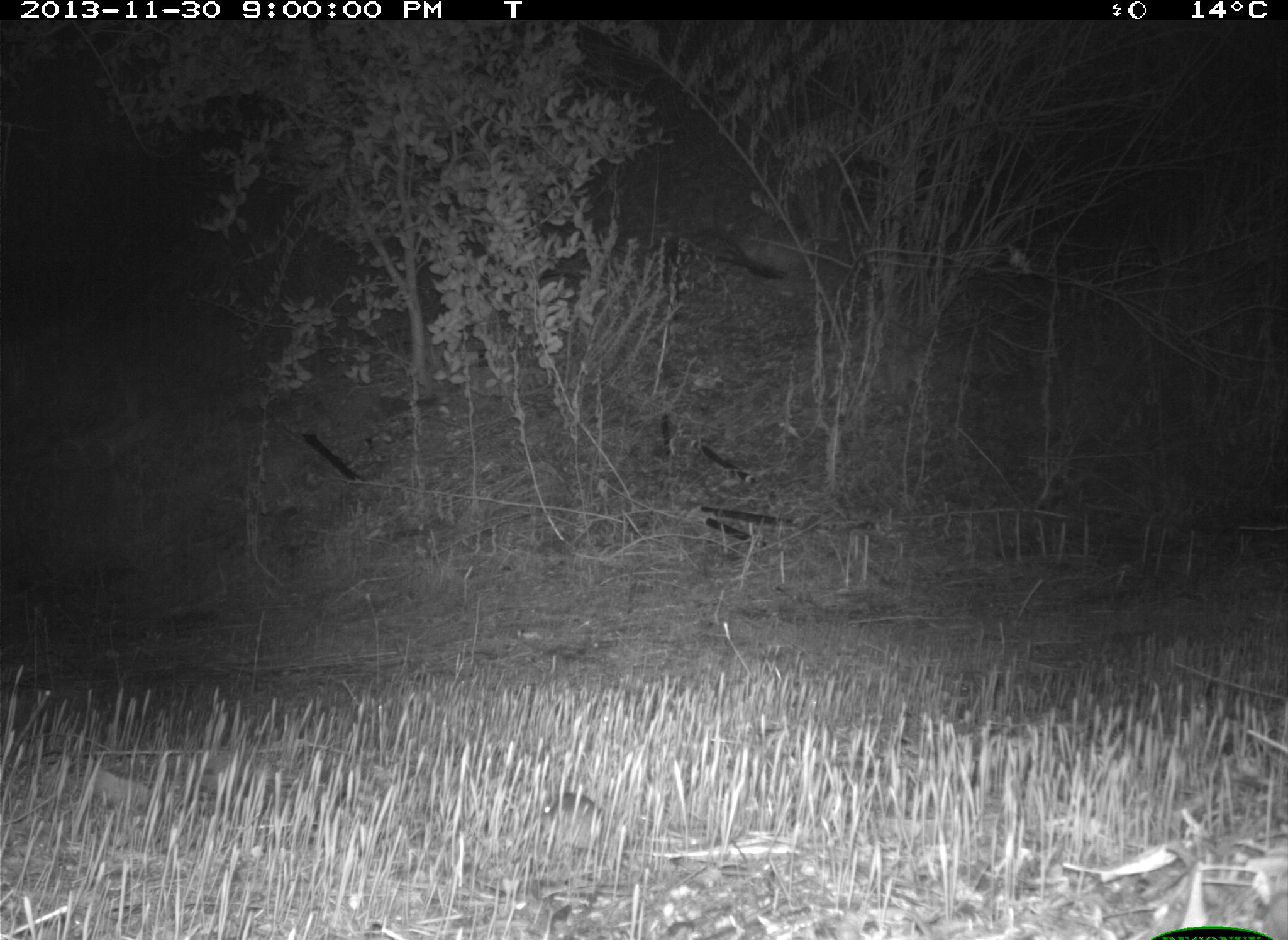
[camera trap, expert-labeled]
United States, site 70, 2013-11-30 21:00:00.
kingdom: Animalia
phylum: Chordata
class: Mammalia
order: Rodentia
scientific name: Rodentia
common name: rodent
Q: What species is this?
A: Rodent (Rodentia).